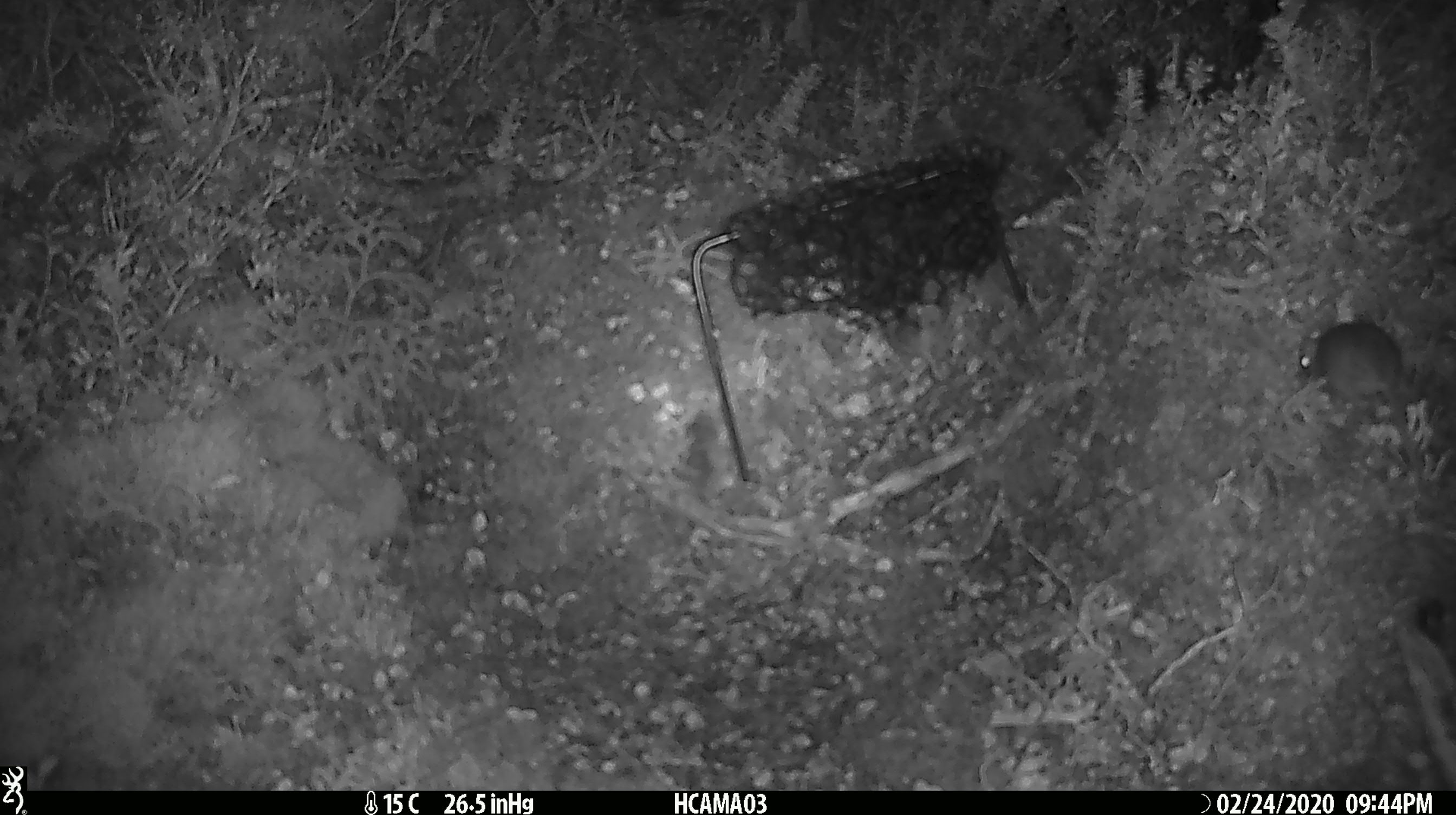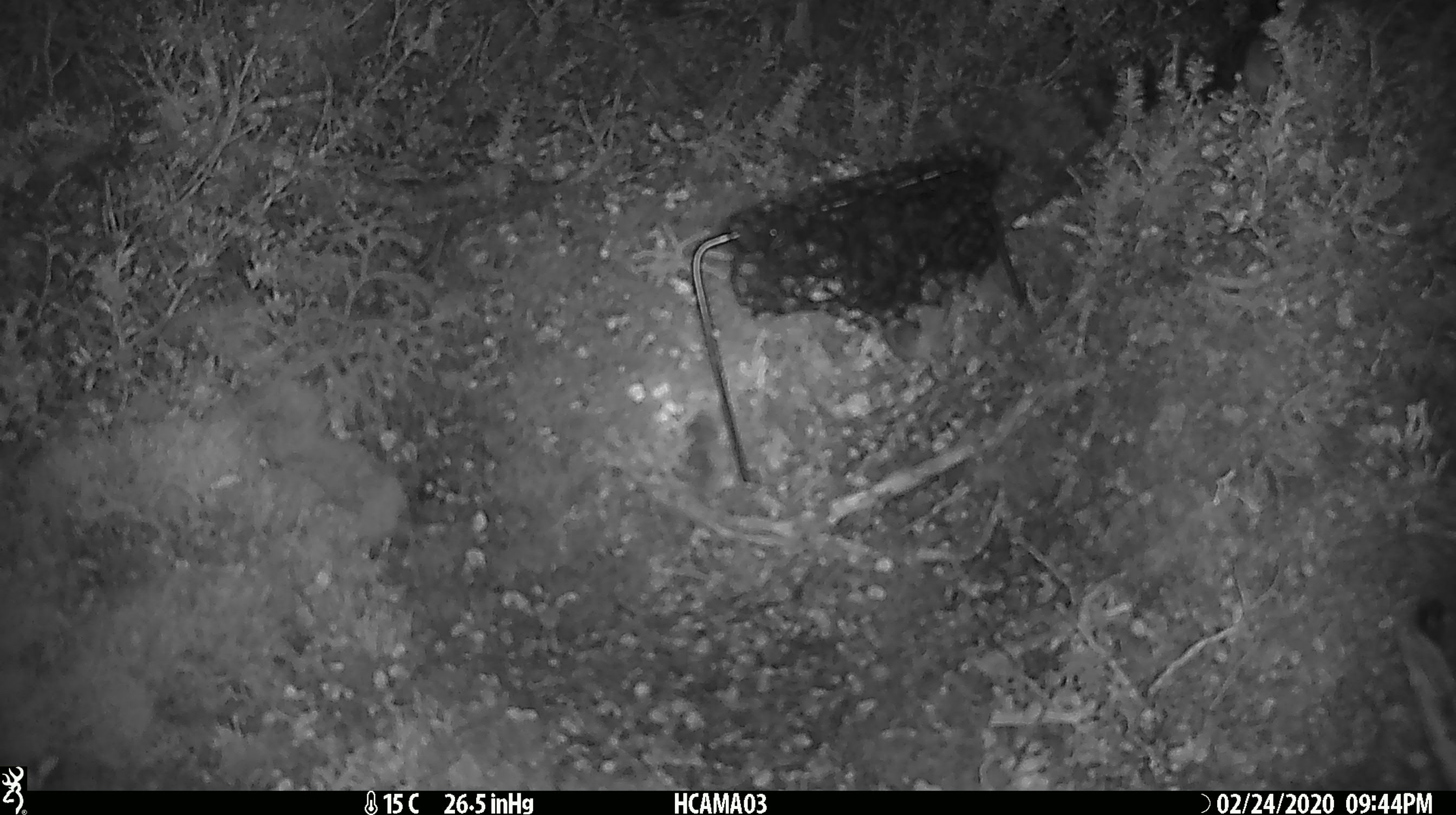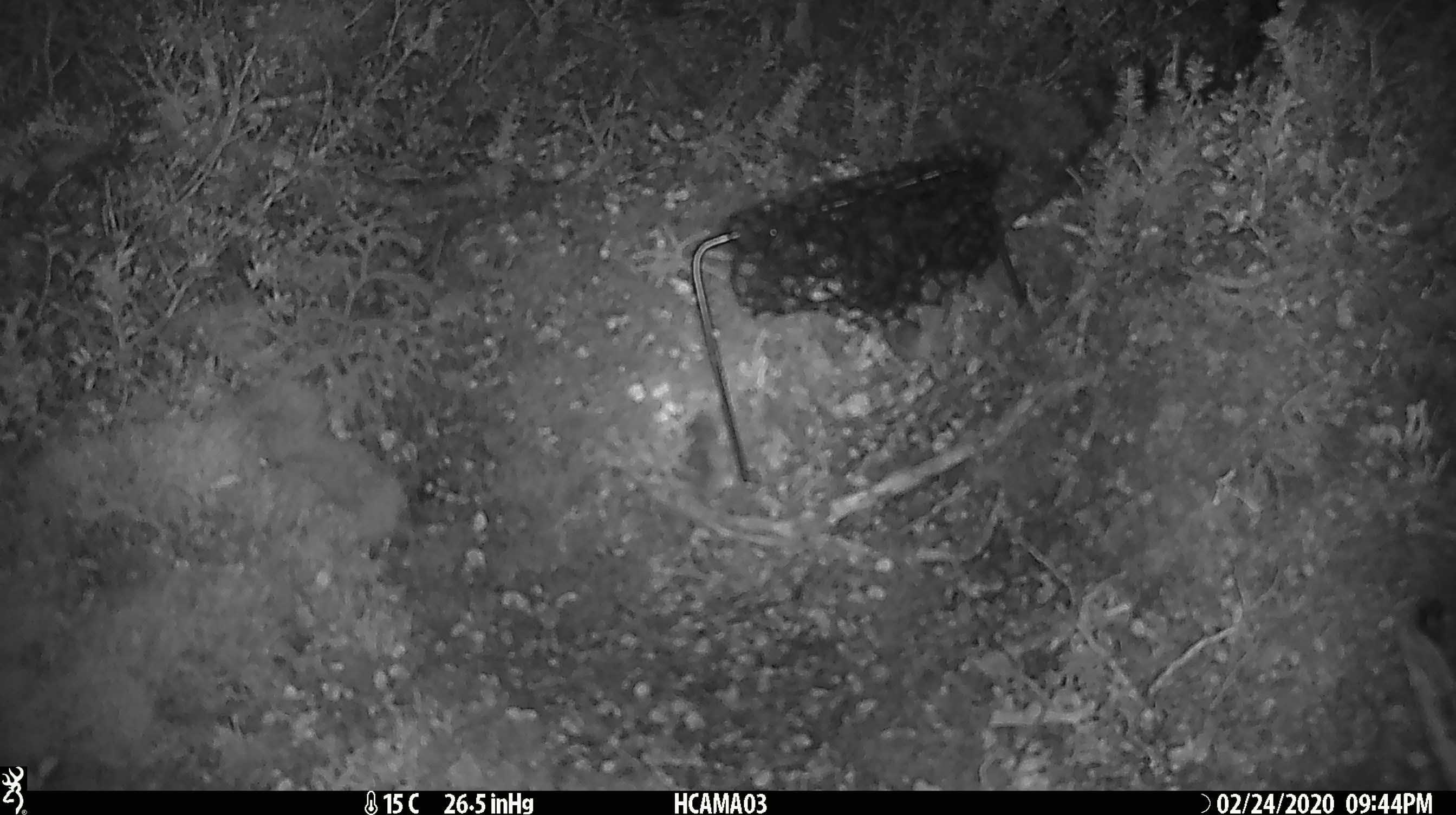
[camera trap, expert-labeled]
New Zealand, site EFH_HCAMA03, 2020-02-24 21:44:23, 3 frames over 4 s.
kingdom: Animalia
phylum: Chordata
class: Mammalia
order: Rodentia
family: Muridae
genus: Mus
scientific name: Mus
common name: mouse